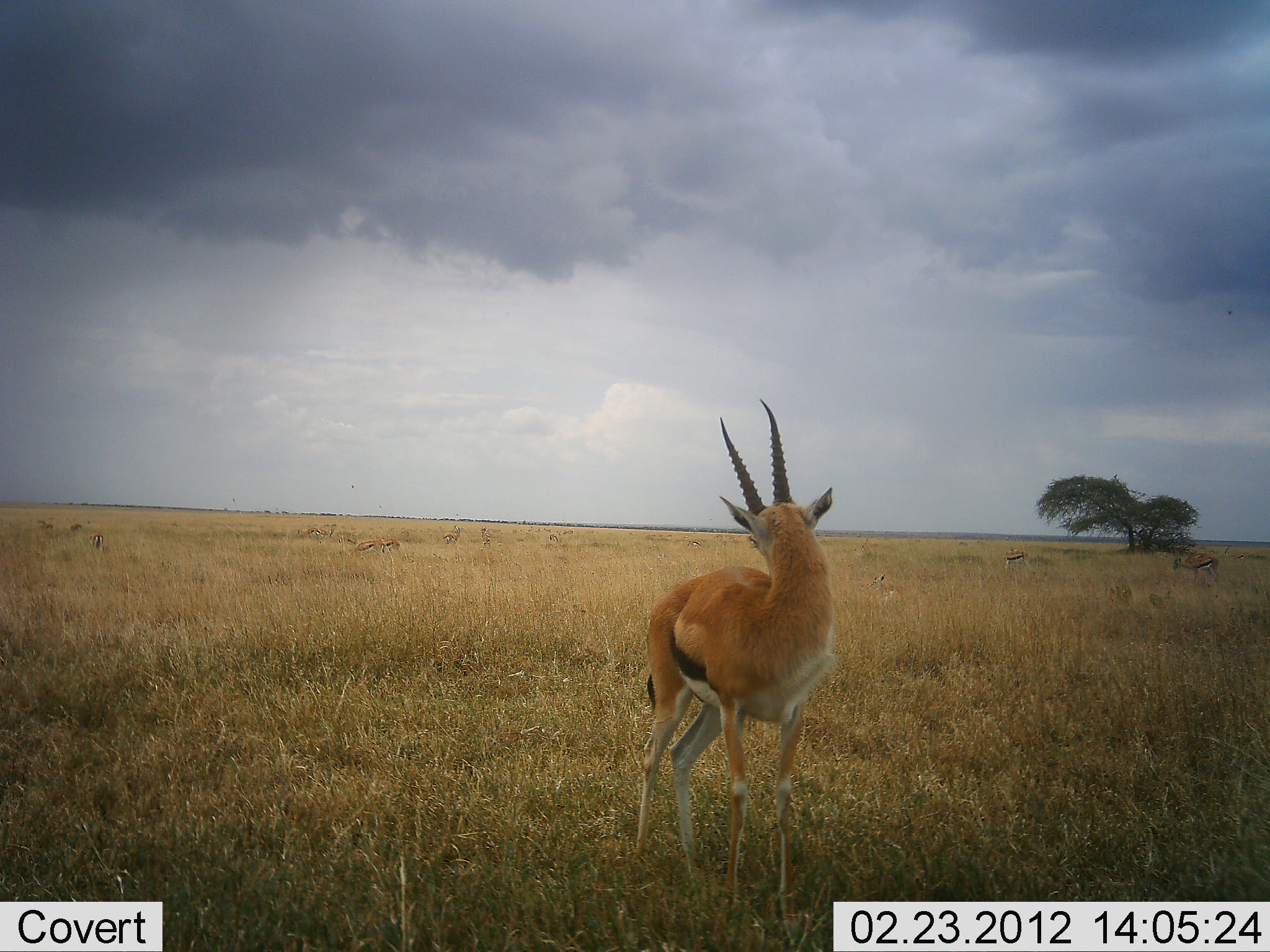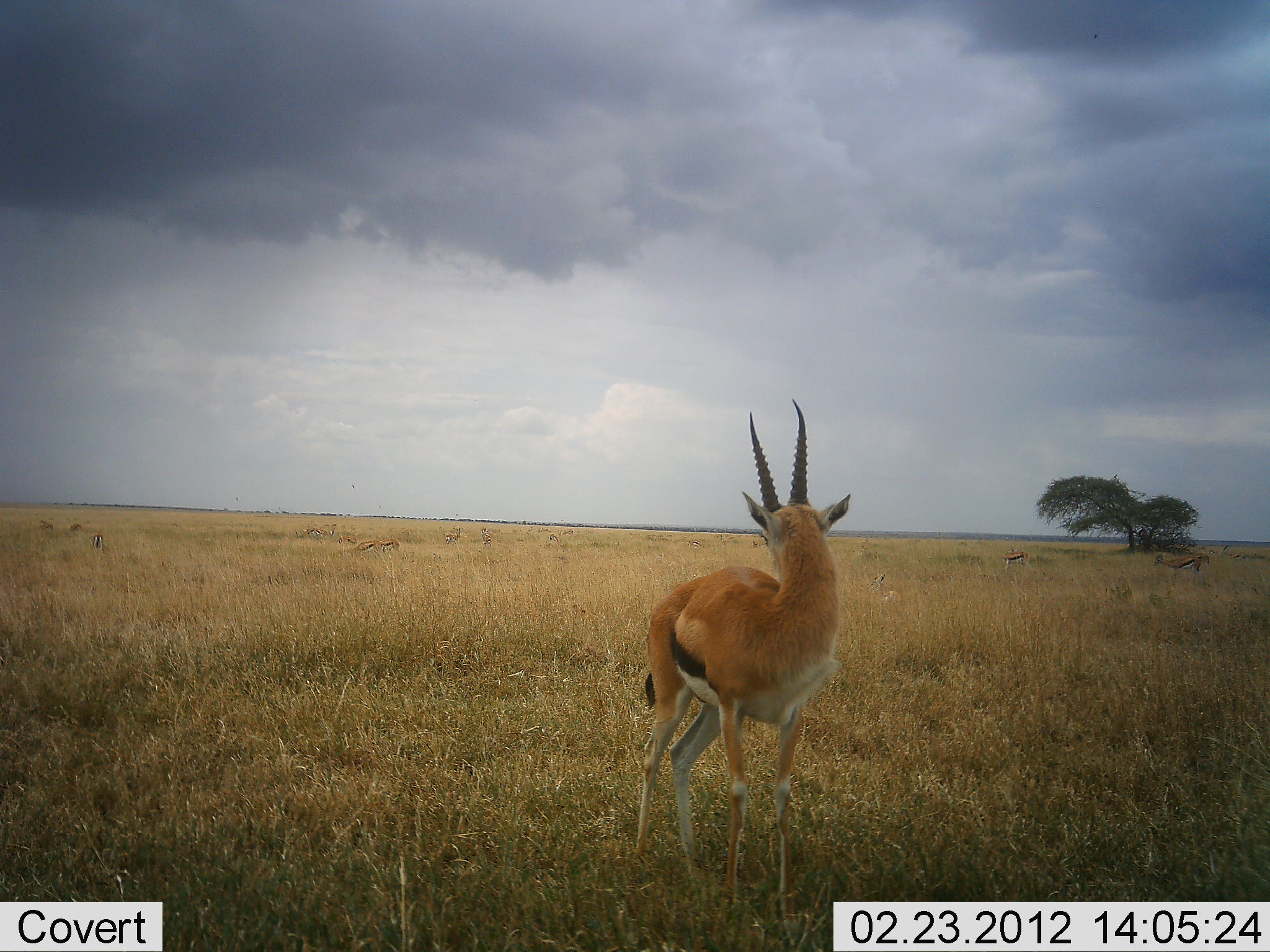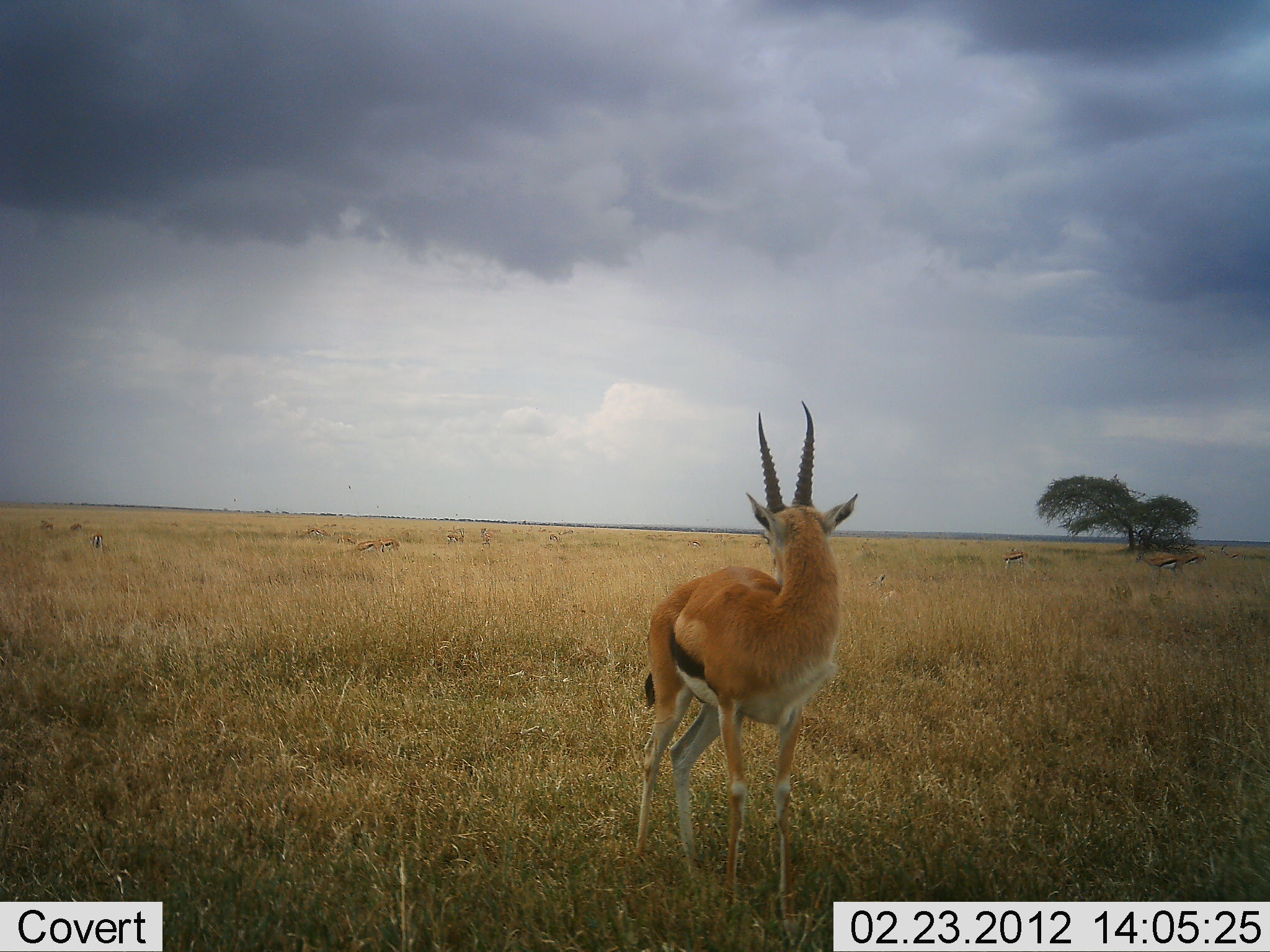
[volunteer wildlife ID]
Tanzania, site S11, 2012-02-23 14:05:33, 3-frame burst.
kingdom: Animalia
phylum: Chordata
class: Mammalia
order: Artiodactyla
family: Bovidae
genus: Eudorcas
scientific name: Eudorcas thomsonii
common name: thomson's gazelle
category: gazellethomsons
Gazellethomsons (thomson's gazelle) (Eudorcas thomsonii), count 3. Behavior (volunteer vote fractions): standing 95%, resting 0%, moving 19%, interacting 0%. Young present (vote fraction): 0%. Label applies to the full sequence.